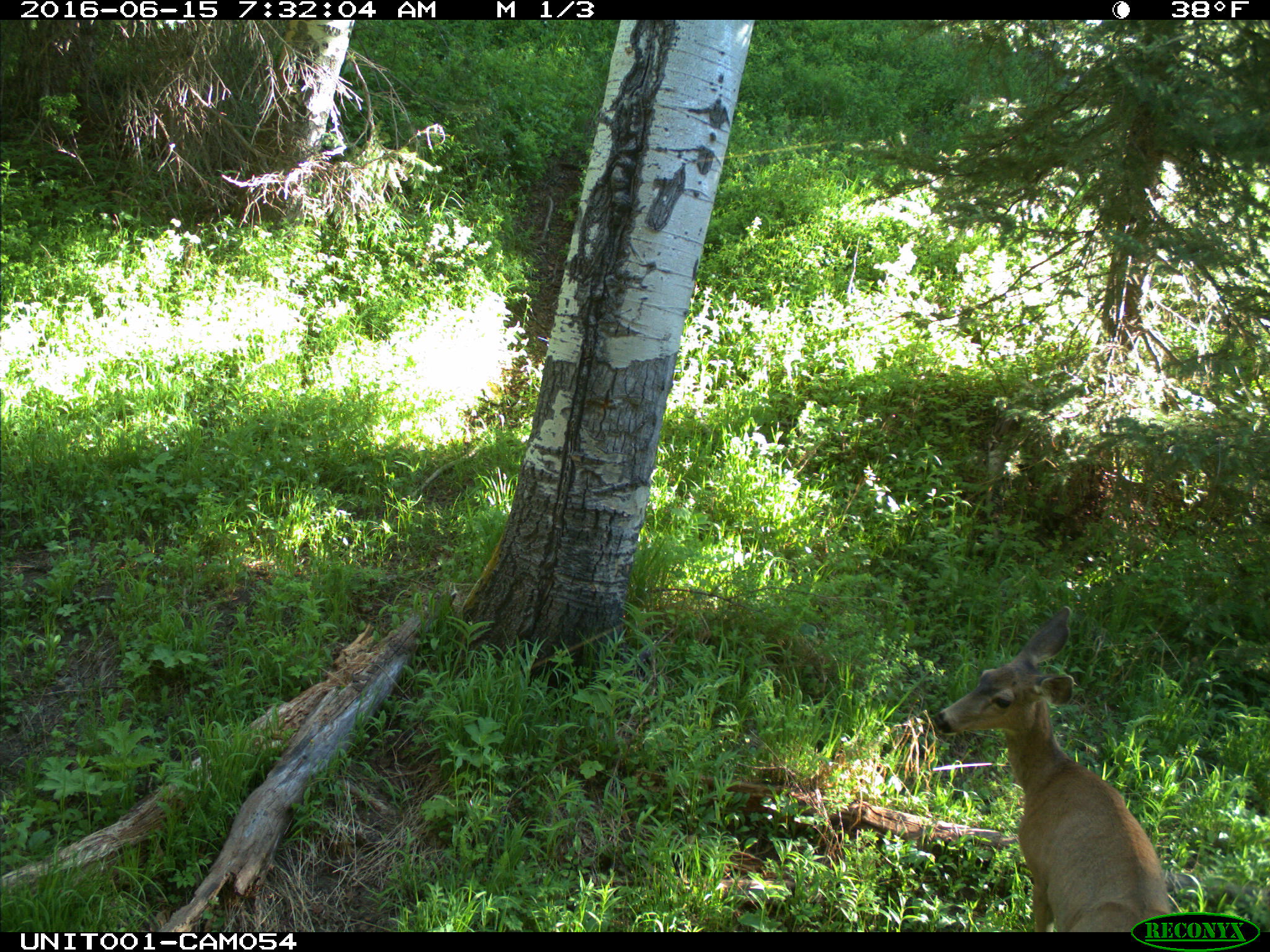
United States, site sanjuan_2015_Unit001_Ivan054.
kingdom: Animalia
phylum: Chordata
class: Mammalia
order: Artiodactyla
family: Cervidae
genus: Odocoileus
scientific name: Odocoileus hemionus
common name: mule deer